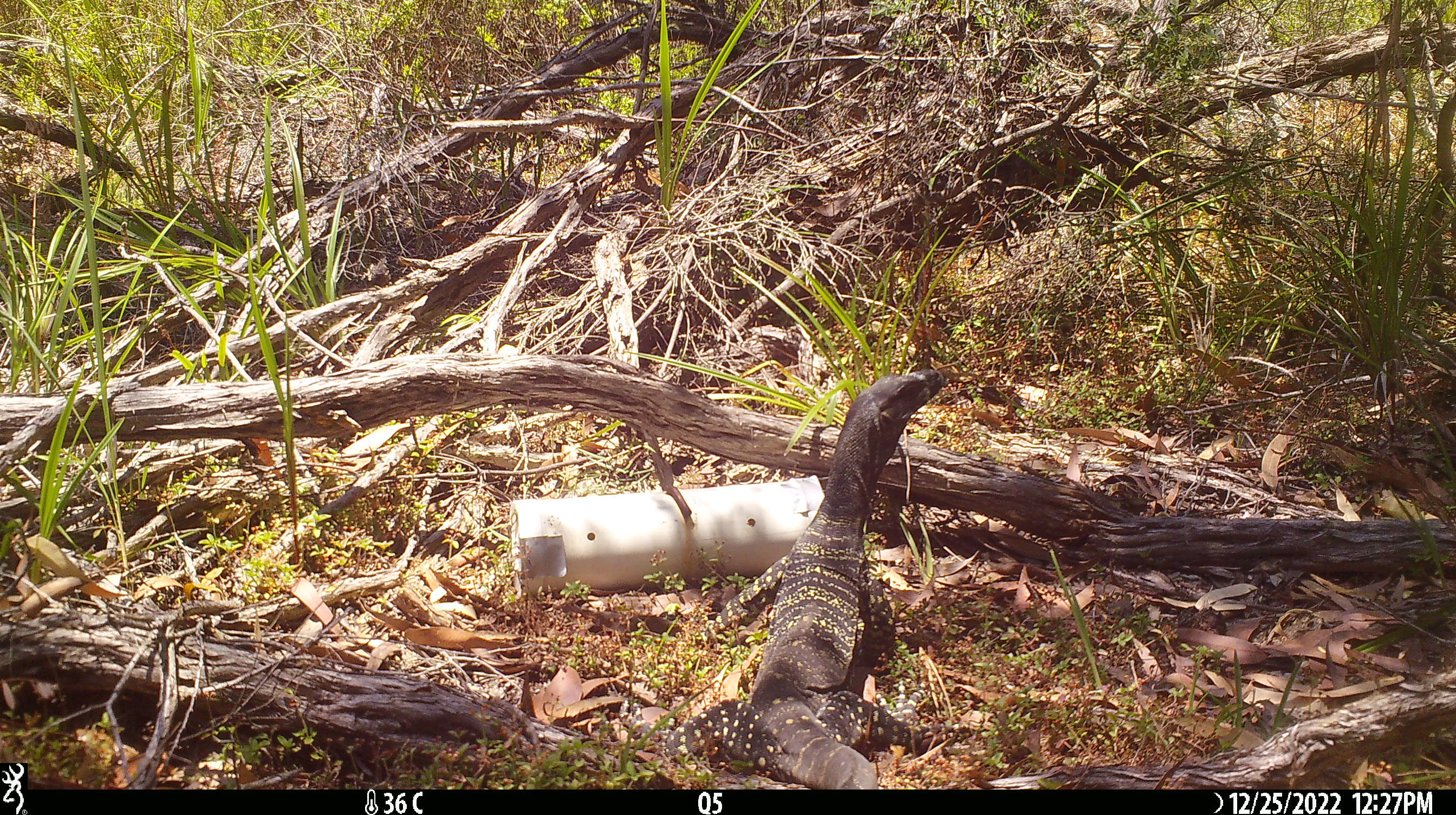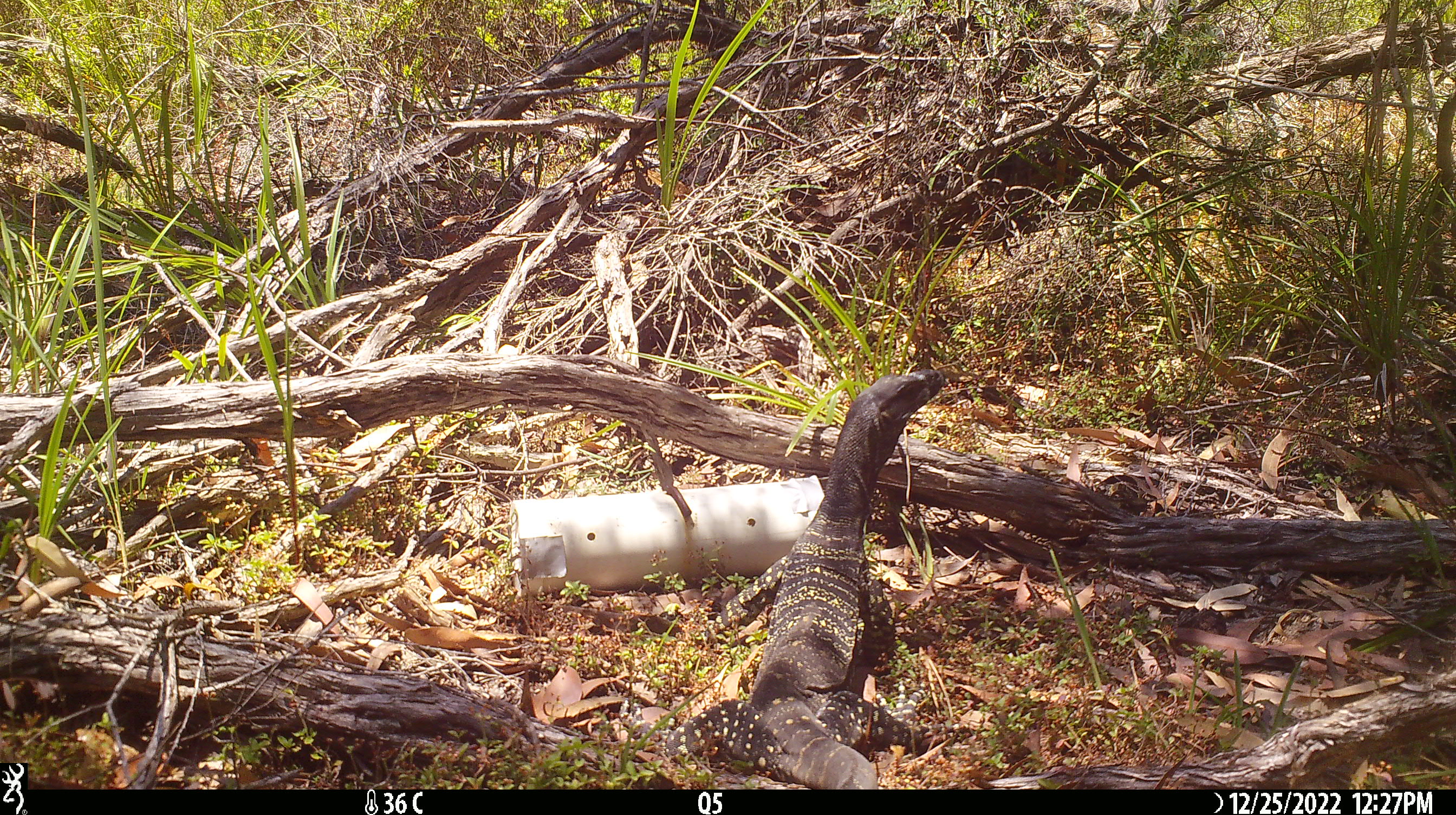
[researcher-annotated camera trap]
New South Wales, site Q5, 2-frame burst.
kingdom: Animalia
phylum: Chordata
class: Reptilia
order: Squamata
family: Varanidae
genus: Varanus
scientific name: Varanus varius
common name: lace monitor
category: goanna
Goanna (lace monitor) (Varanus varius).